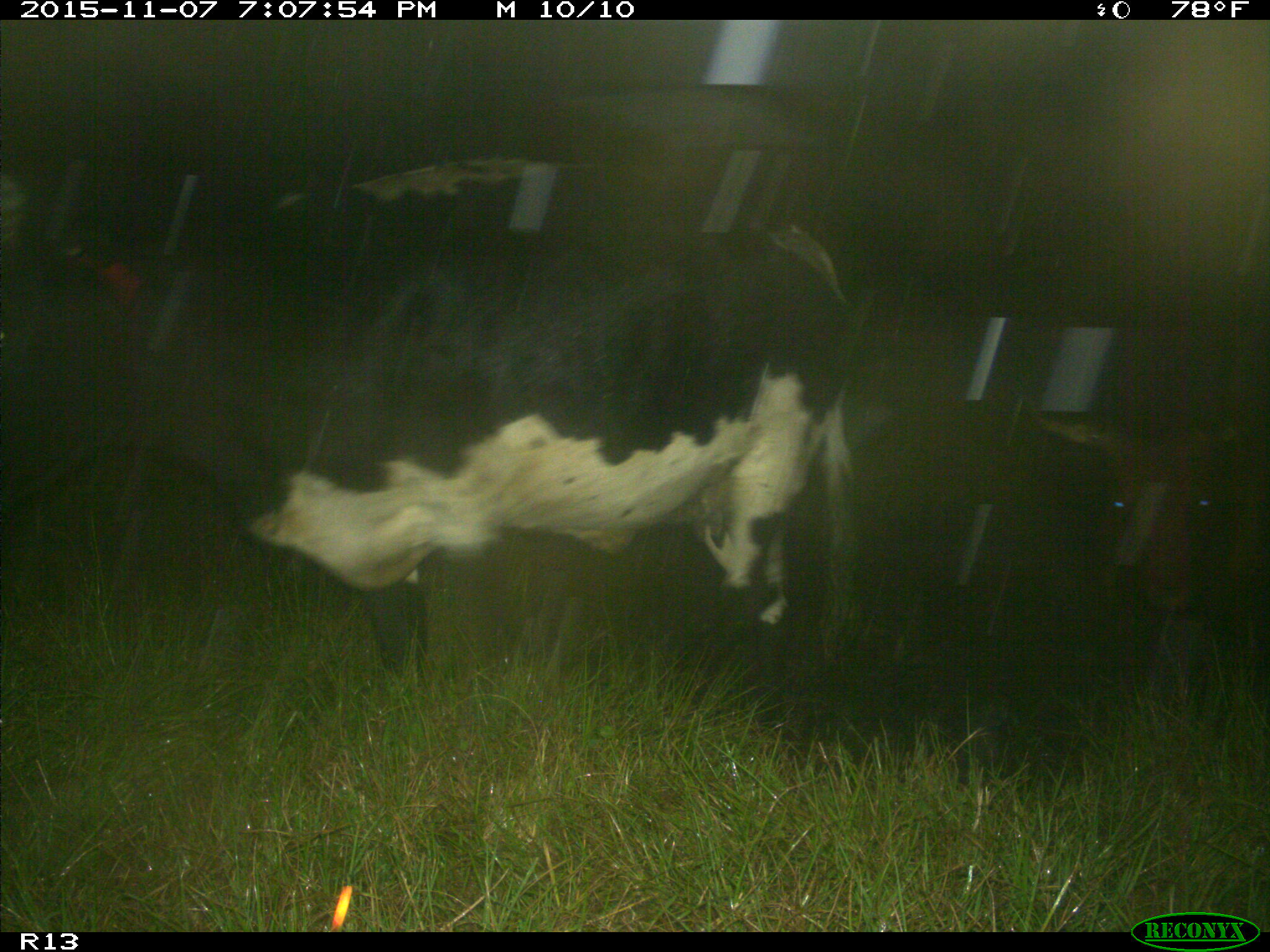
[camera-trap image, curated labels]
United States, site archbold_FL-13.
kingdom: Animalia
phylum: Chordata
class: Mammalia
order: Artiodactyla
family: Bovidae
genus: Bos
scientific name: Bos taurus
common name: domestic cow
Bos taurus (domestic cow).